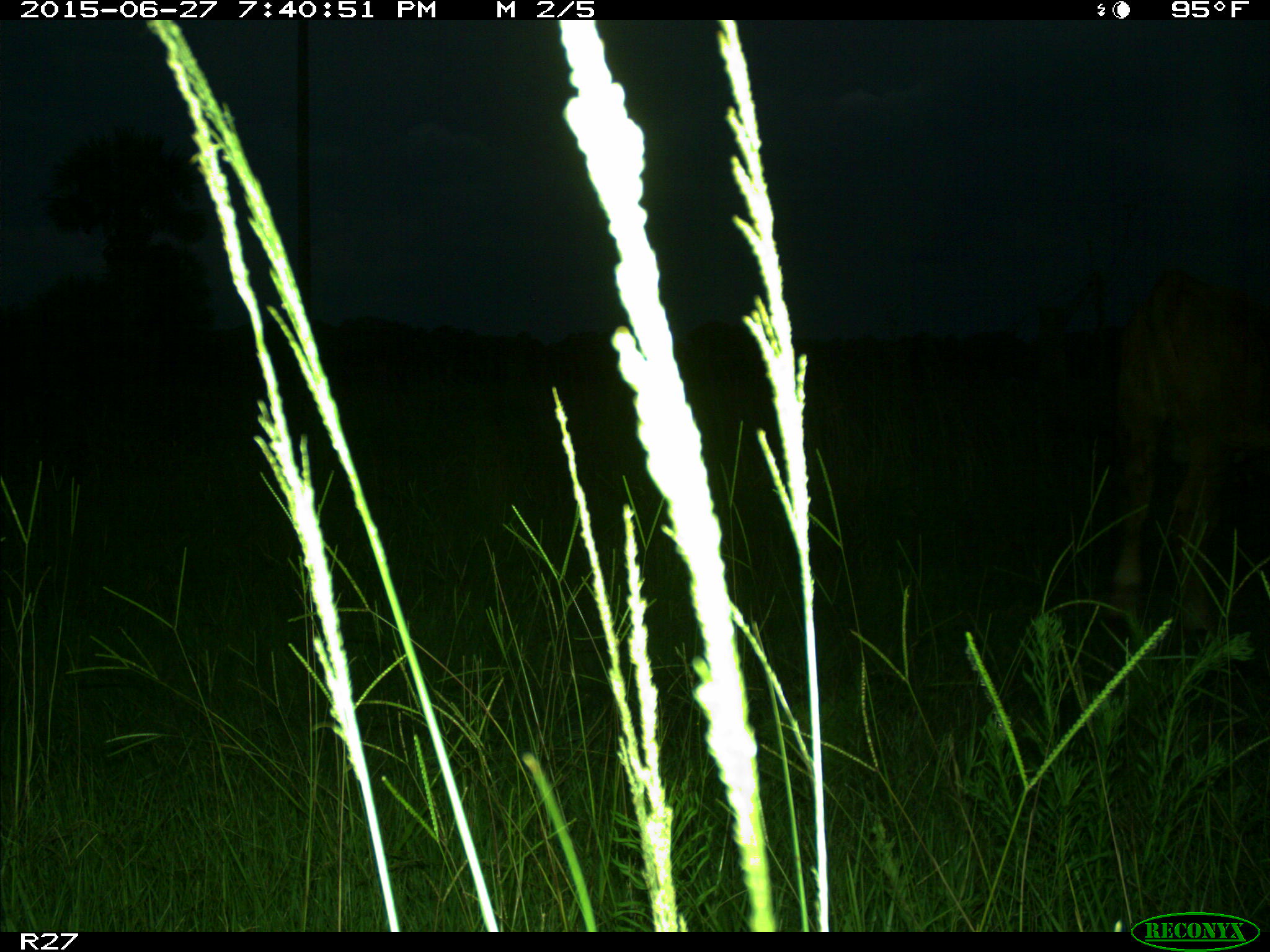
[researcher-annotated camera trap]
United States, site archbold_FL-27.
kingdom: Animalia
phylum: Chordata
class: Mammalia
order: Artiodactyla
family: Bovidae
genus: Bos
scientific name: Bos taurus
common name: domestic cow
Bos taurus (domestic cow).